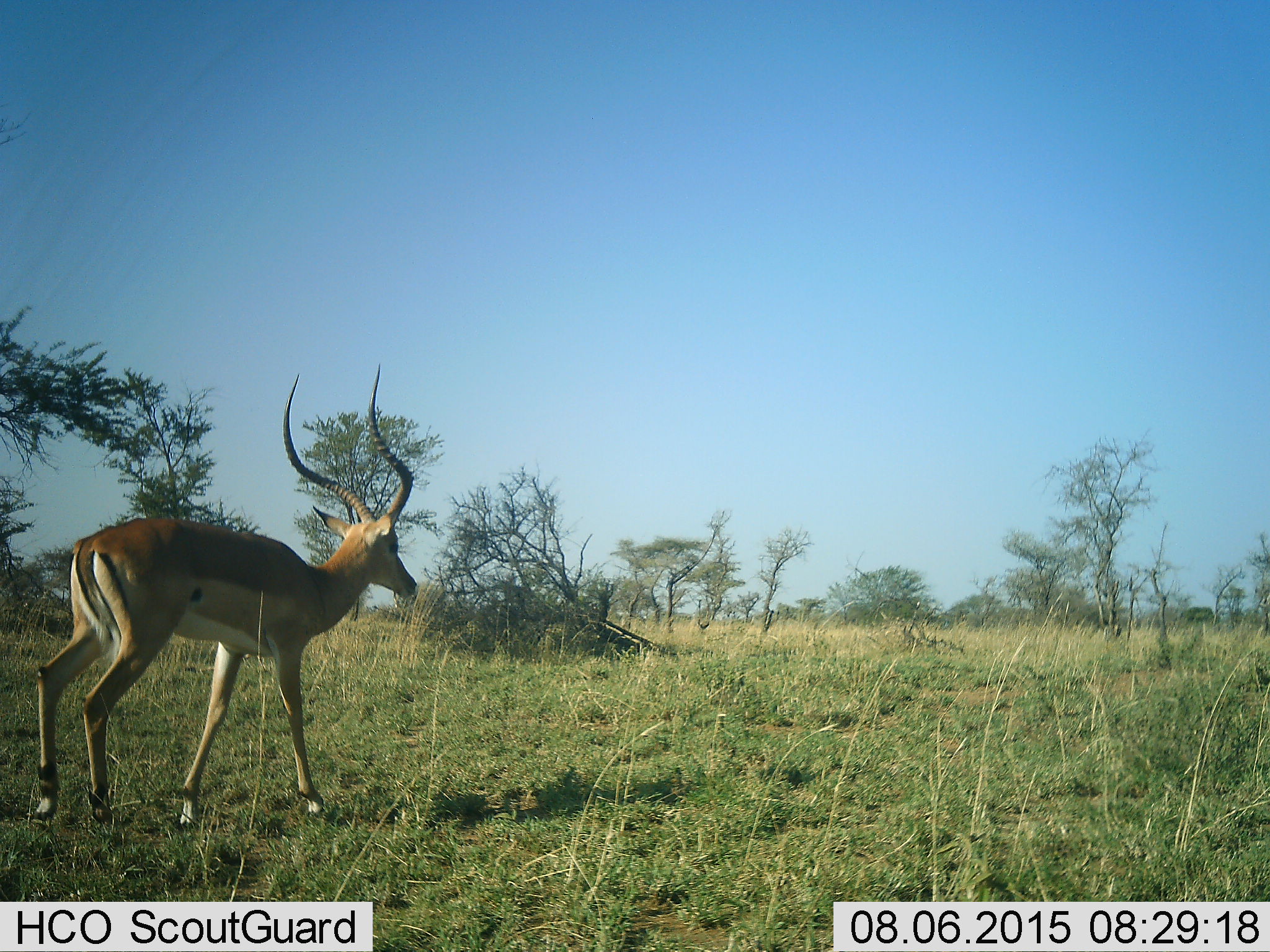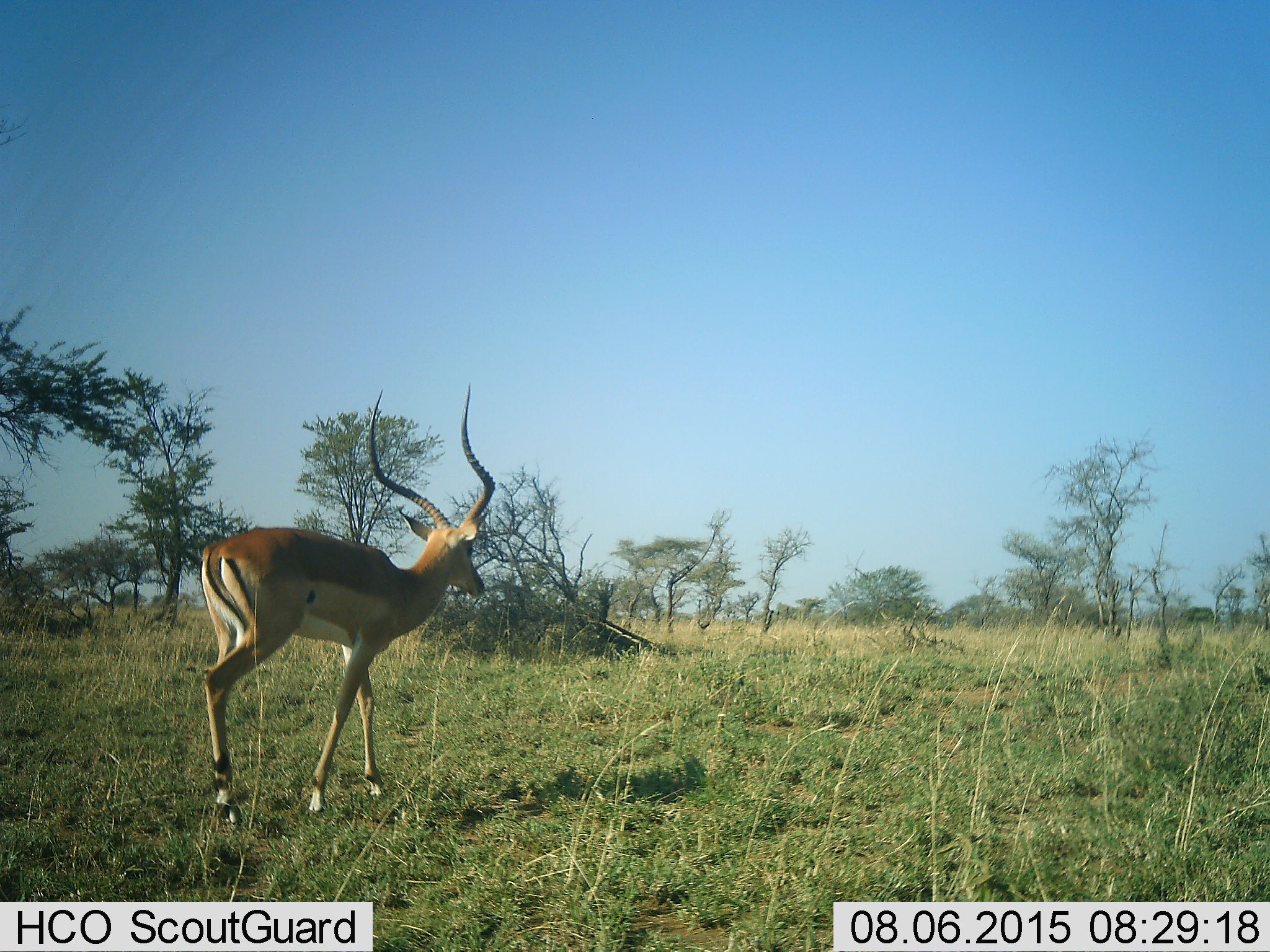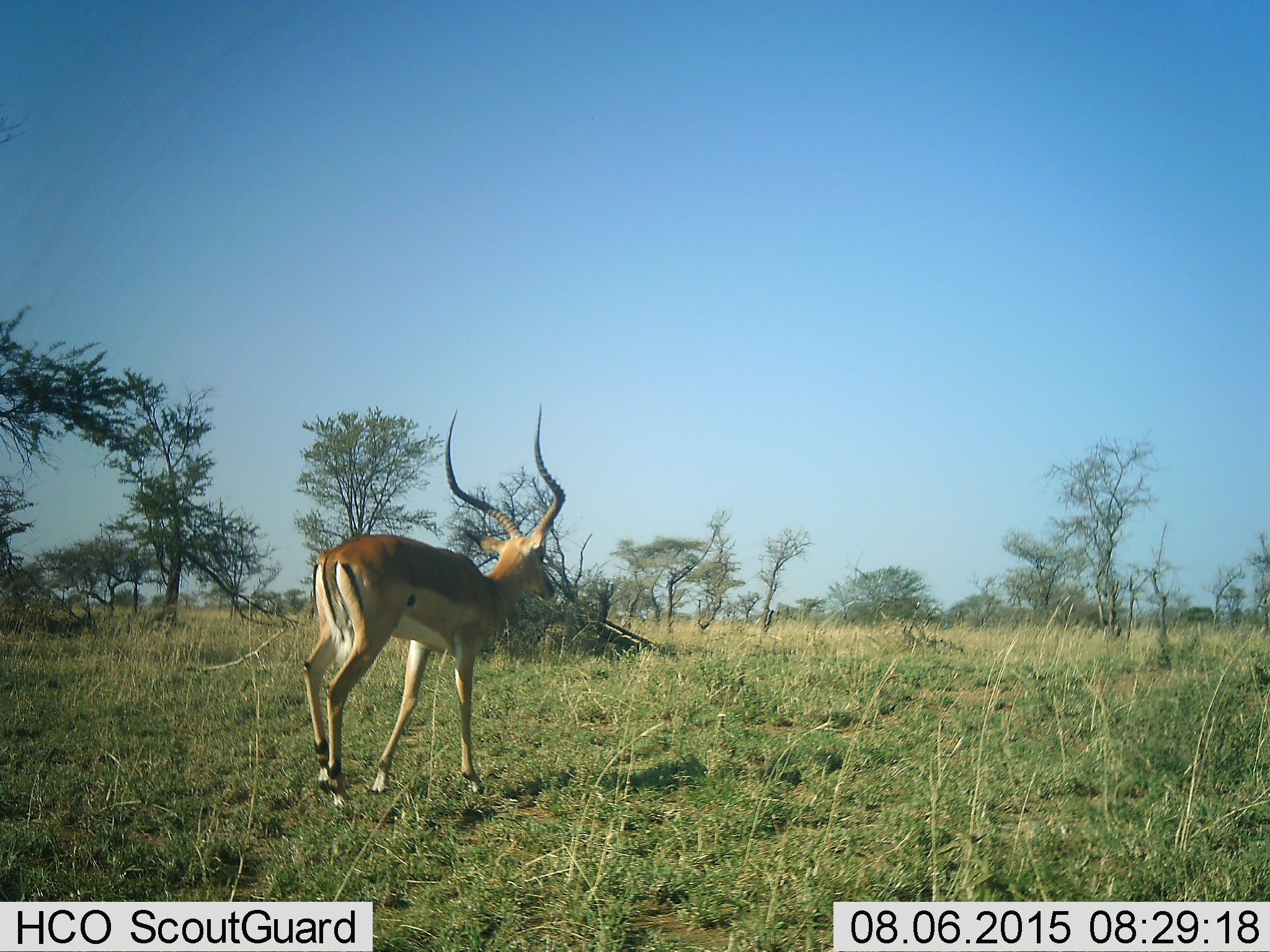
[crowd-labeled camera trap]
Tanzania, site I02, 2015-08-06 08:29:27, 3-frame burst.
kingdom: Animalia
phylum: Chordata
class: Mammalia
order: Artiodactyla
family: Bovidae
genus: Nanger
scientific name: Nanger granti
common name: grant's gazelle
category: gazellegrants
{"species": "gazellegrants (grant's gazelle) (Nanger granti)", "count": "1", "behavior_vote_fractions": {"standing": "20%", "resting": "0%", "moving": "80%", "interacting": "0%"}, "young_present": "0%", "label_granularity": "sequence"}